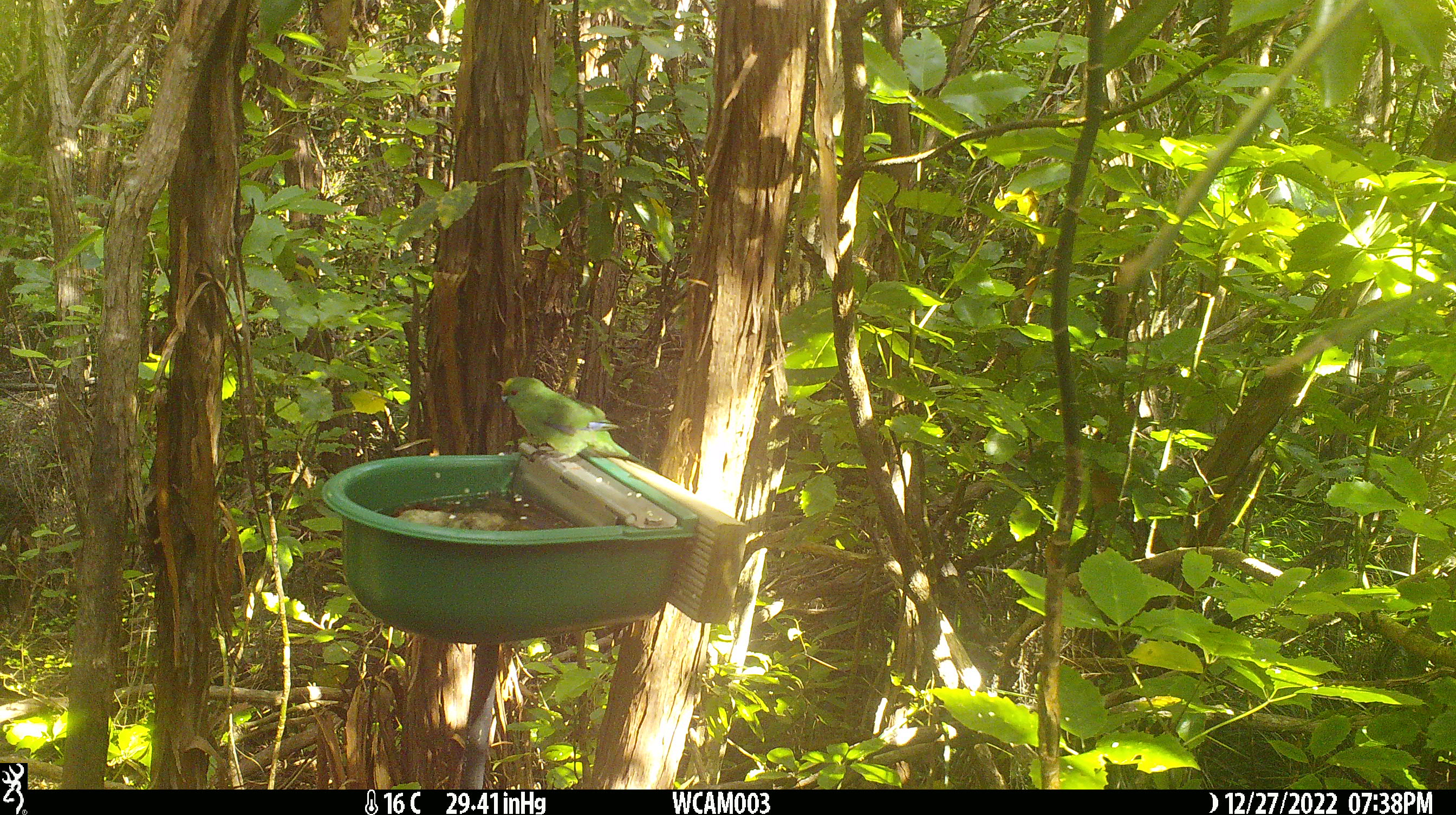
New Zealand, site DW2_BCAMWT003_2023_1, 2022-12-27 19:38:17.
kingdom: Animalia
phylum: Chordata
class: Aves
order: Psittaciformes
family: Psittaculidae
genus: Cyanoramphus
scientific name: Cyanoramphus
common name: parakeet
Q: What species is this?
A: Parakeet (Cyanoramphus).